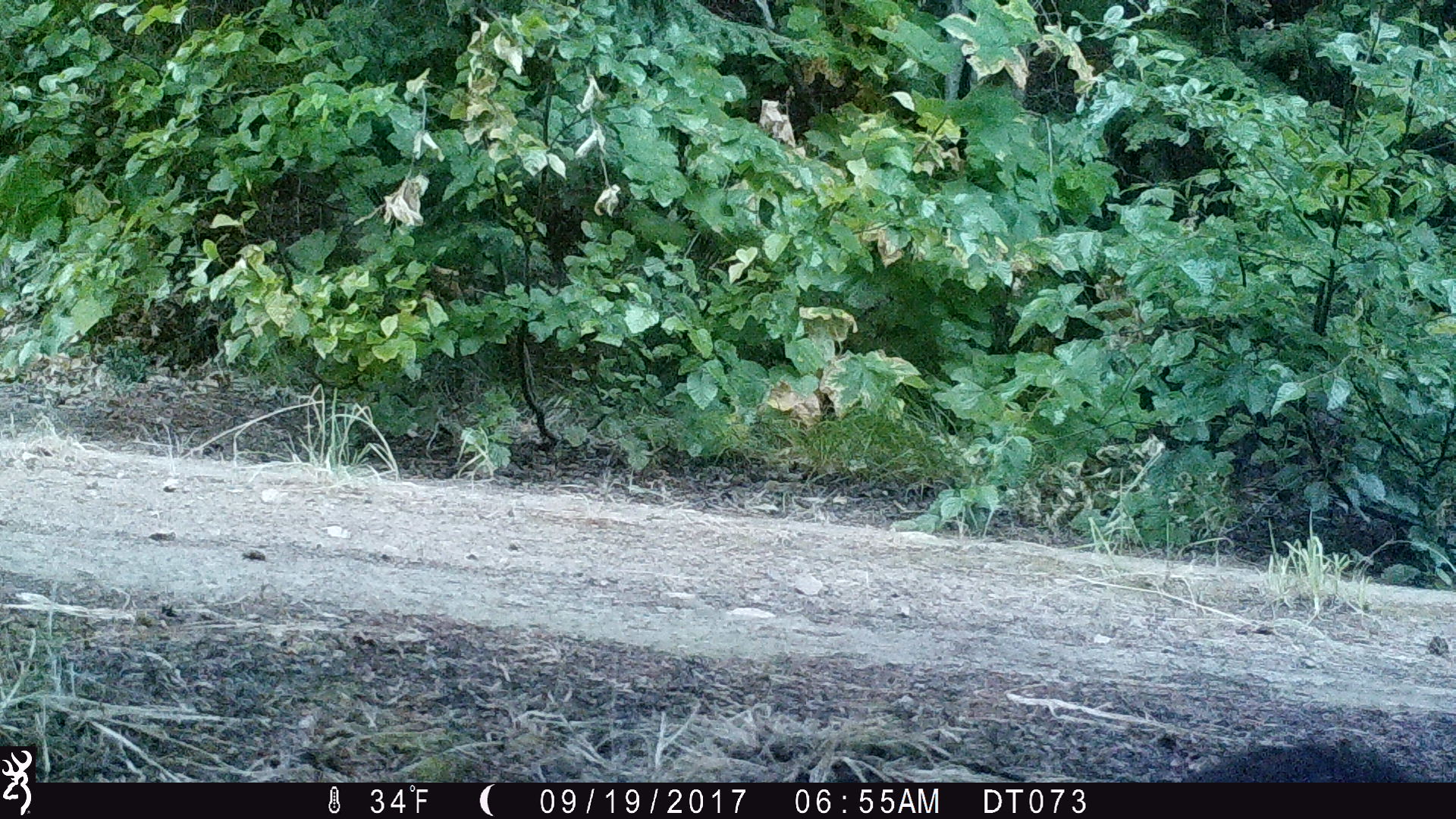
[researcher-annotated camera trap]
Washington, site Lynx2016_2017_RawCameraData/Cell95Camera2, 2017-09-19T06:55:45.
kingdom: Animalia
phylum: Chordata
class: Mammalia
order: Lagomorpha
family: Leporidae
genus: Lepus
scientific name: Lepus americanus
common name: snowshoe hare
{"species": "Lepus americanus (snowshoe hare)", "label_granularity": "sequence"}